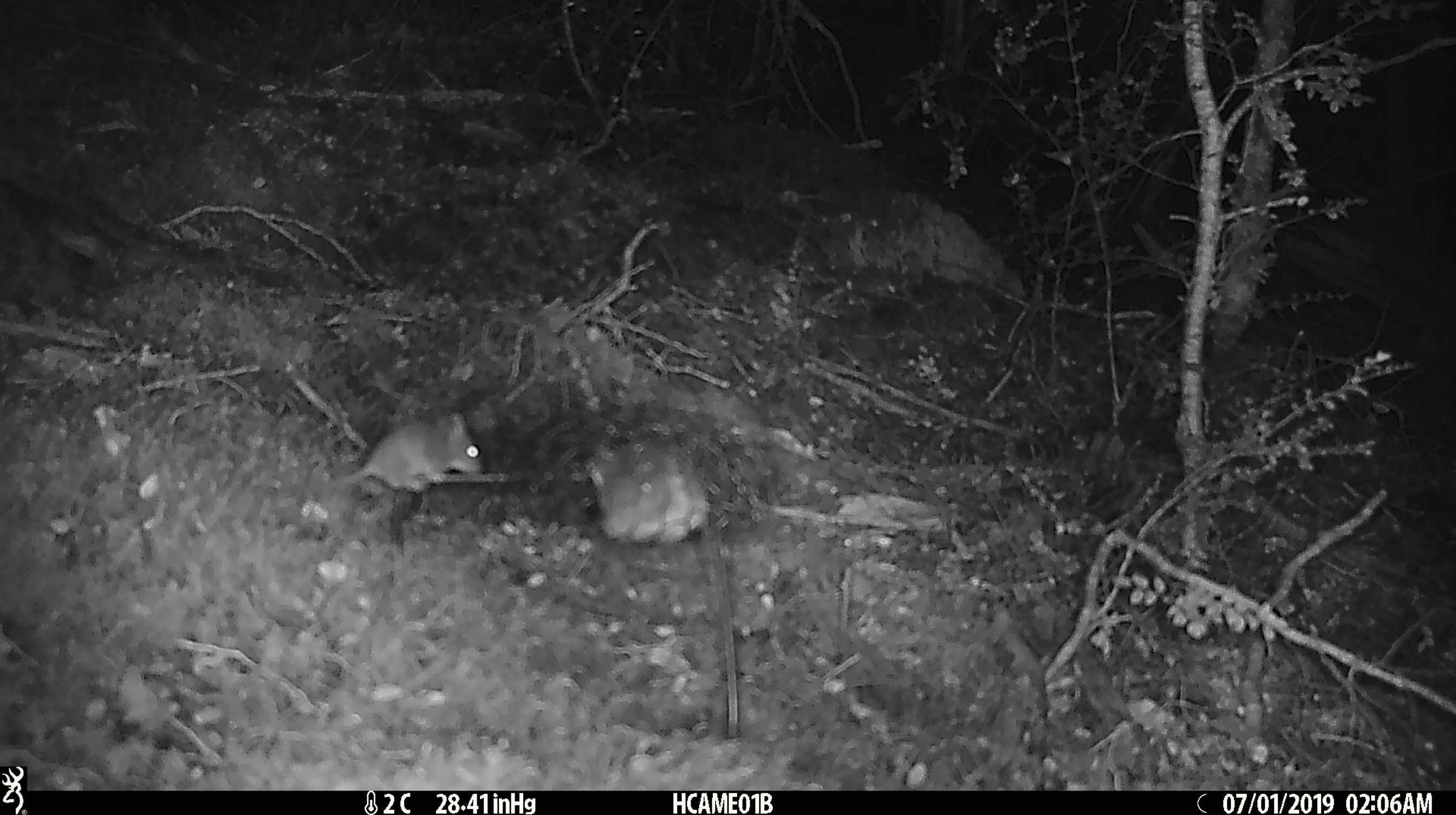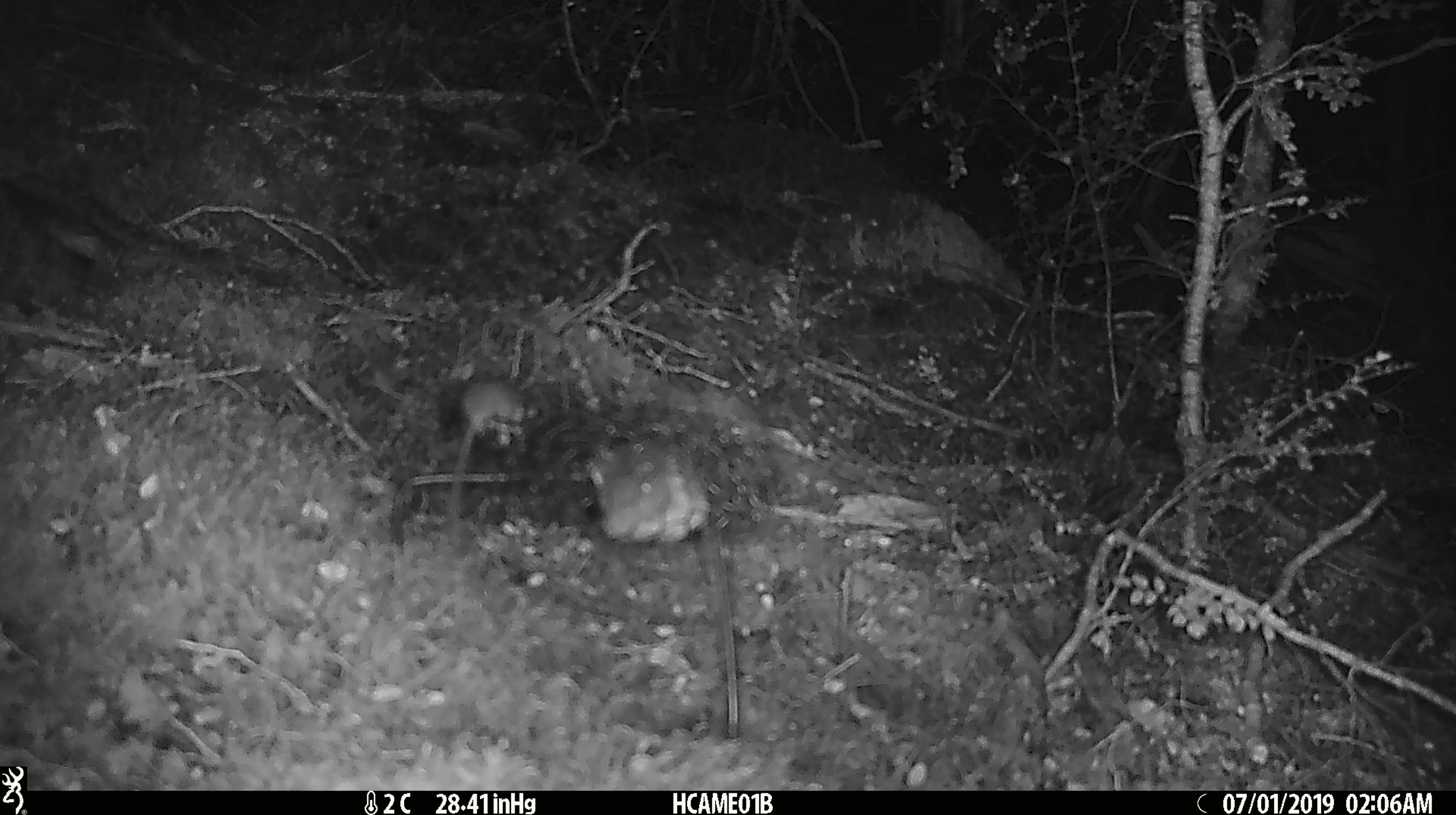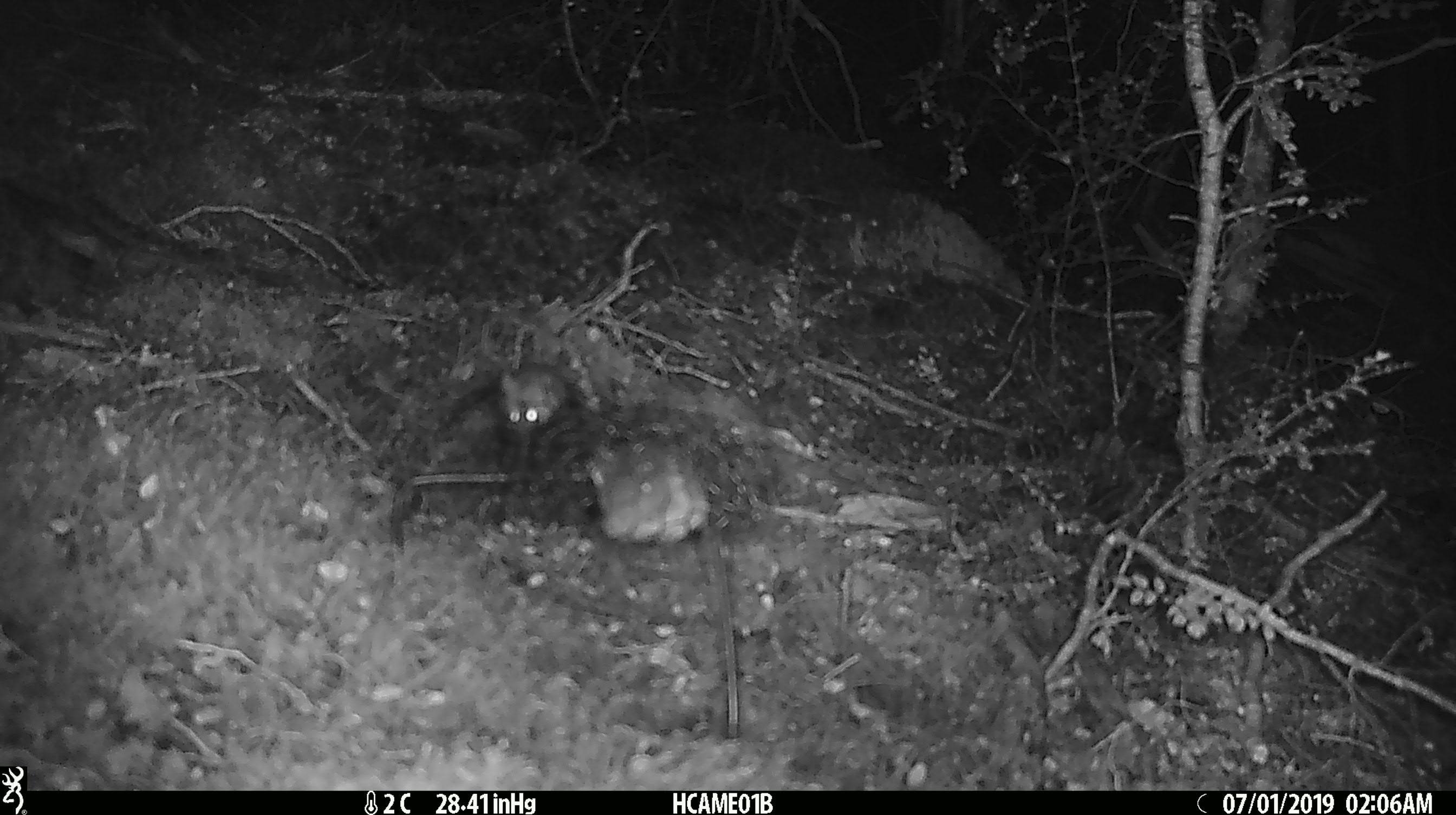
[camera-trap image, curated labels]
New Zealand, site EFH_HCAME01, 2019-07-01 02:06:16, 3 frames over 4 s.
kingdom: Animalia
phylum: Chordata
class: Mammalia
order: Rodentia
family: Muridae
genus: Mus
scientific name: Mus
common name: mouse